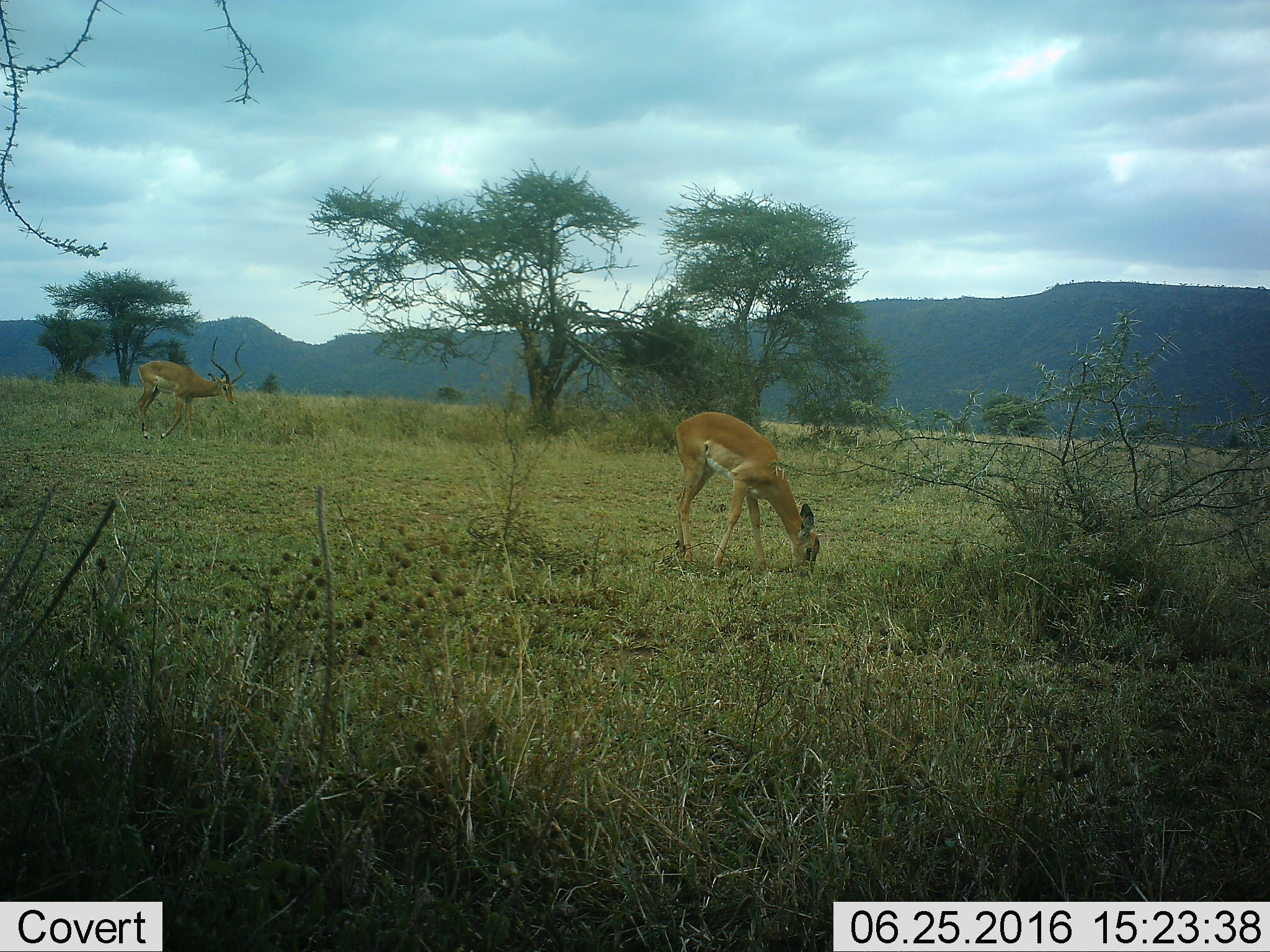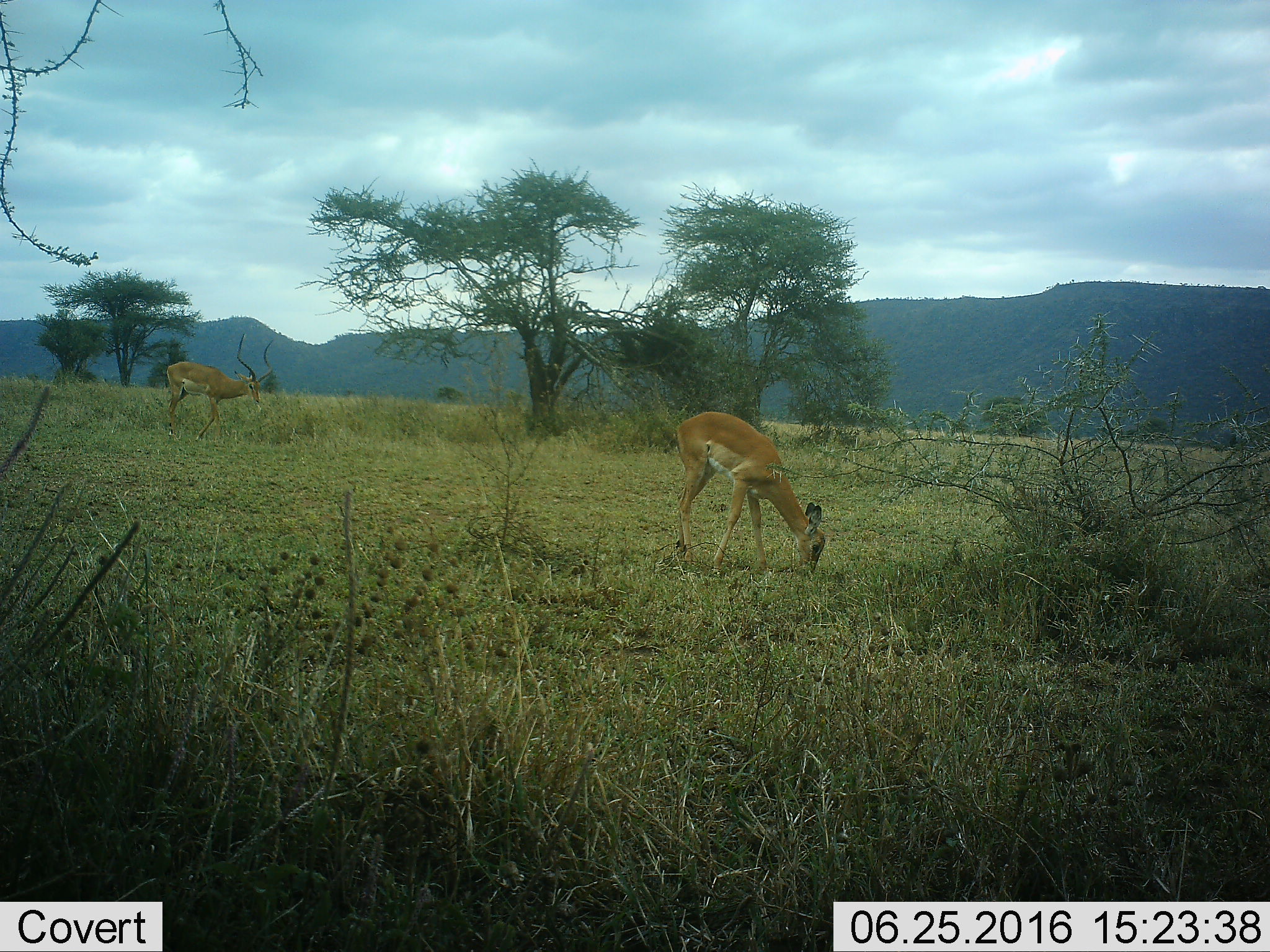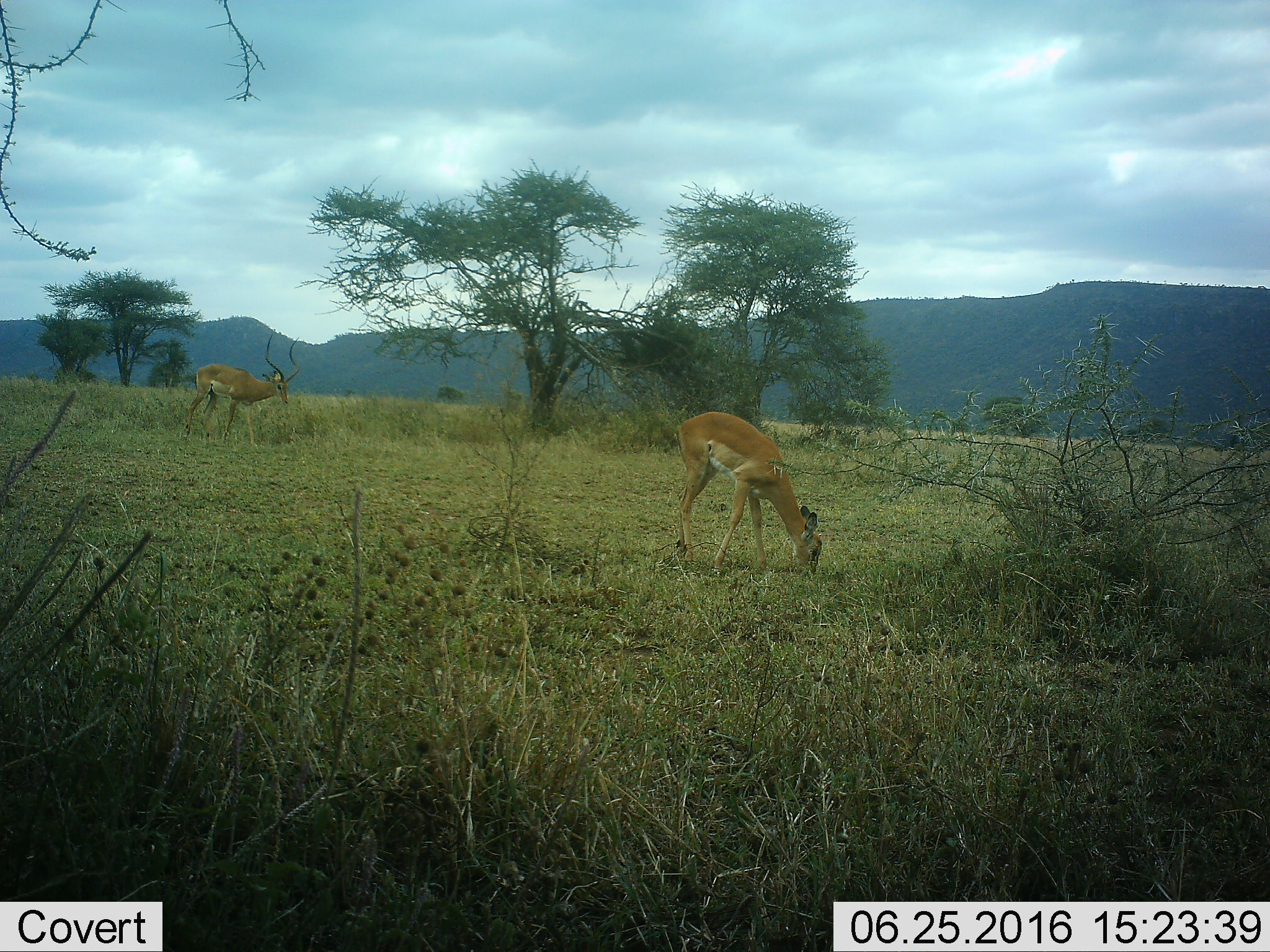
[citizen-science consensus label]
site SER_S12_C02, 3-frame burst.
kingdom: Animalia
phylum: Chordata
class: Mammalia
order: Artiodactyla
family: Bovidae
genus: Aepyceros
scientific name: Aepyceros melampus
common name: impala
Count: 2.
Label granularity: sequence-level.